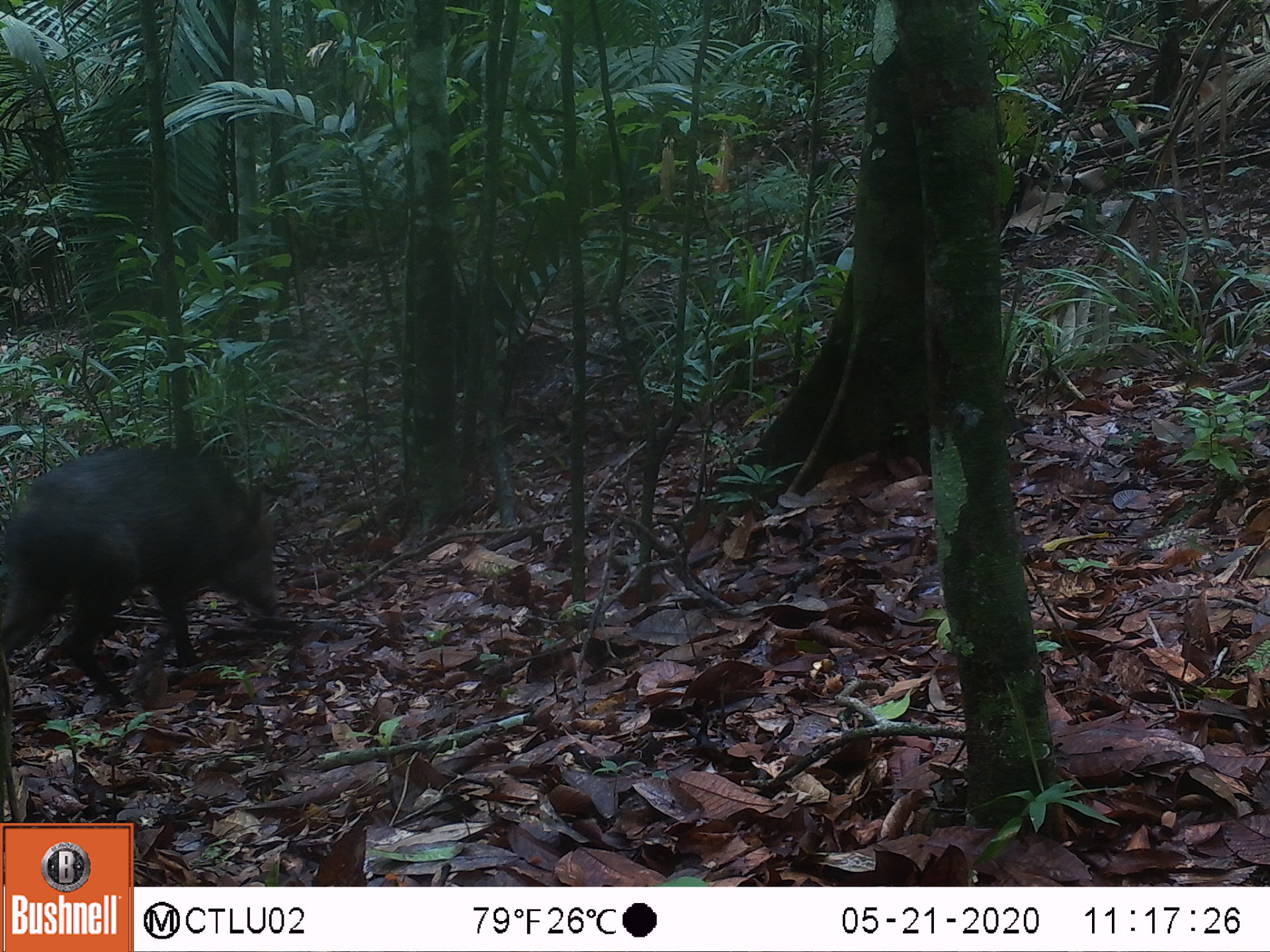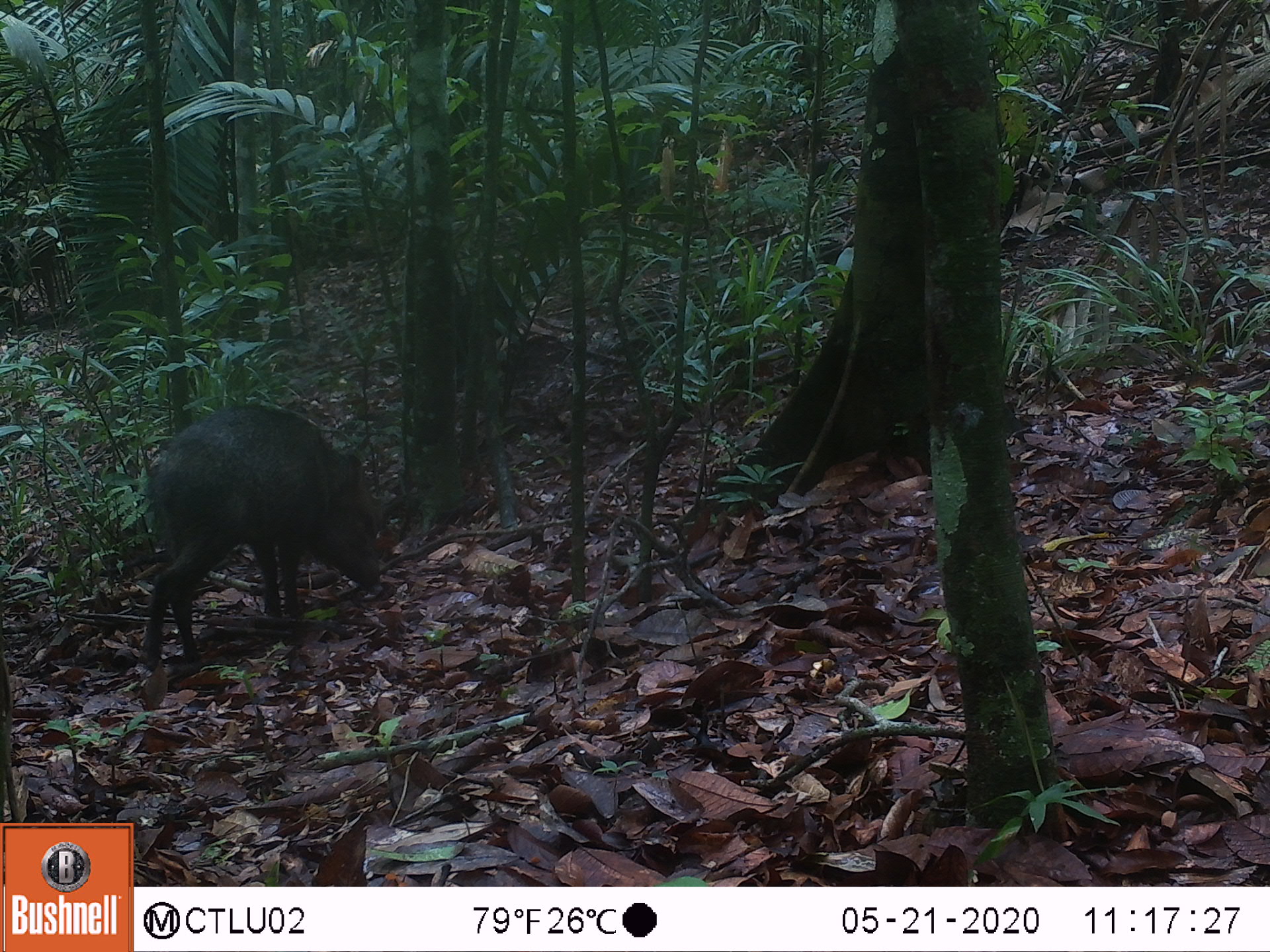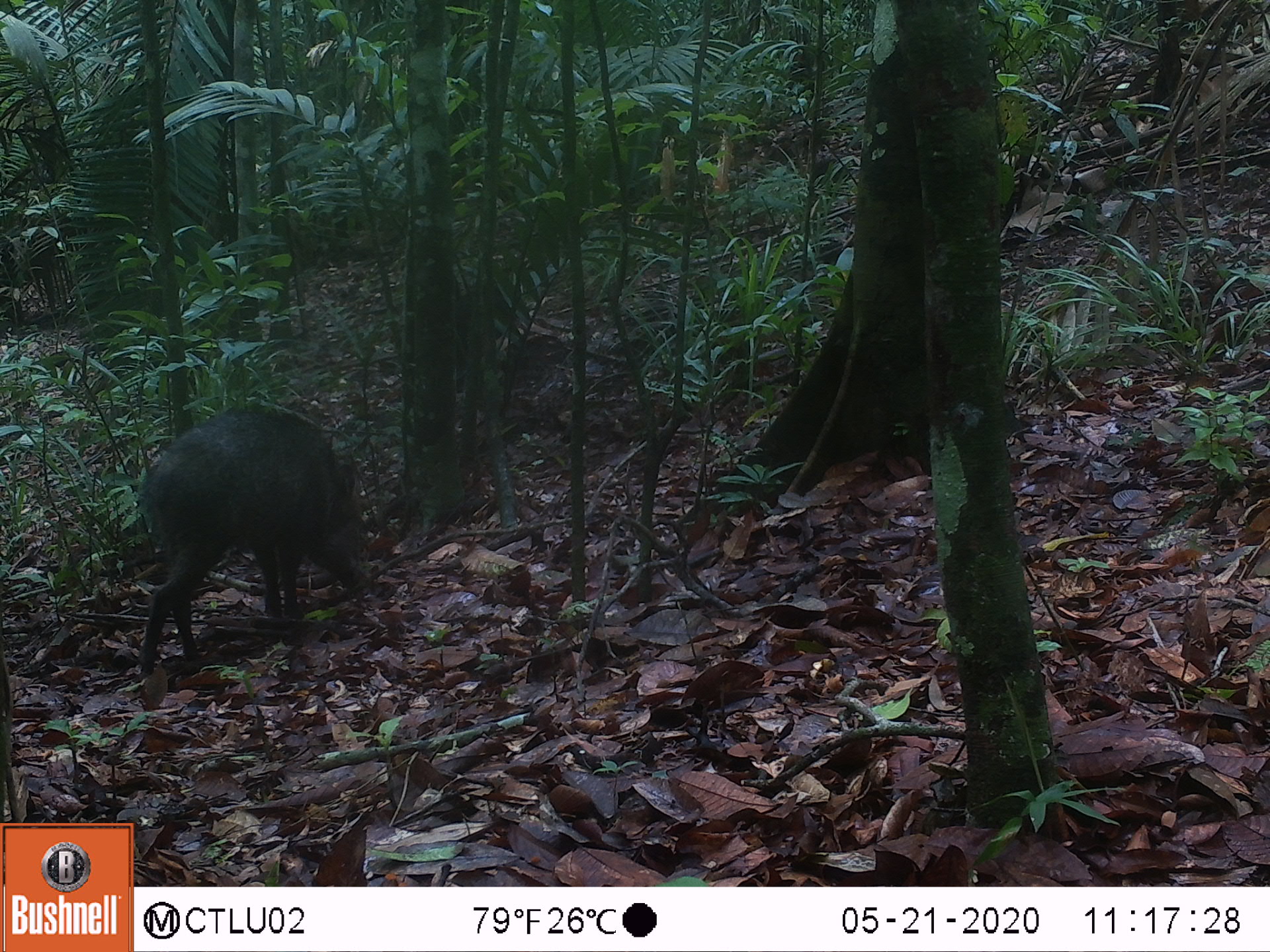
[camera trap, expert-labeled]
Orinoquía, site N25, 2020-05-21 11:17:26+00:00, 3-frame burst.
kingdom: Animalia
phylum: Chordata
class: Mammalia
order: Artiodactyla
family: Tayassuidae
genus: Pecari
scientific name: Pecari tajacu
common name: collared peccary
Collared peccary (Pecari tajacu).